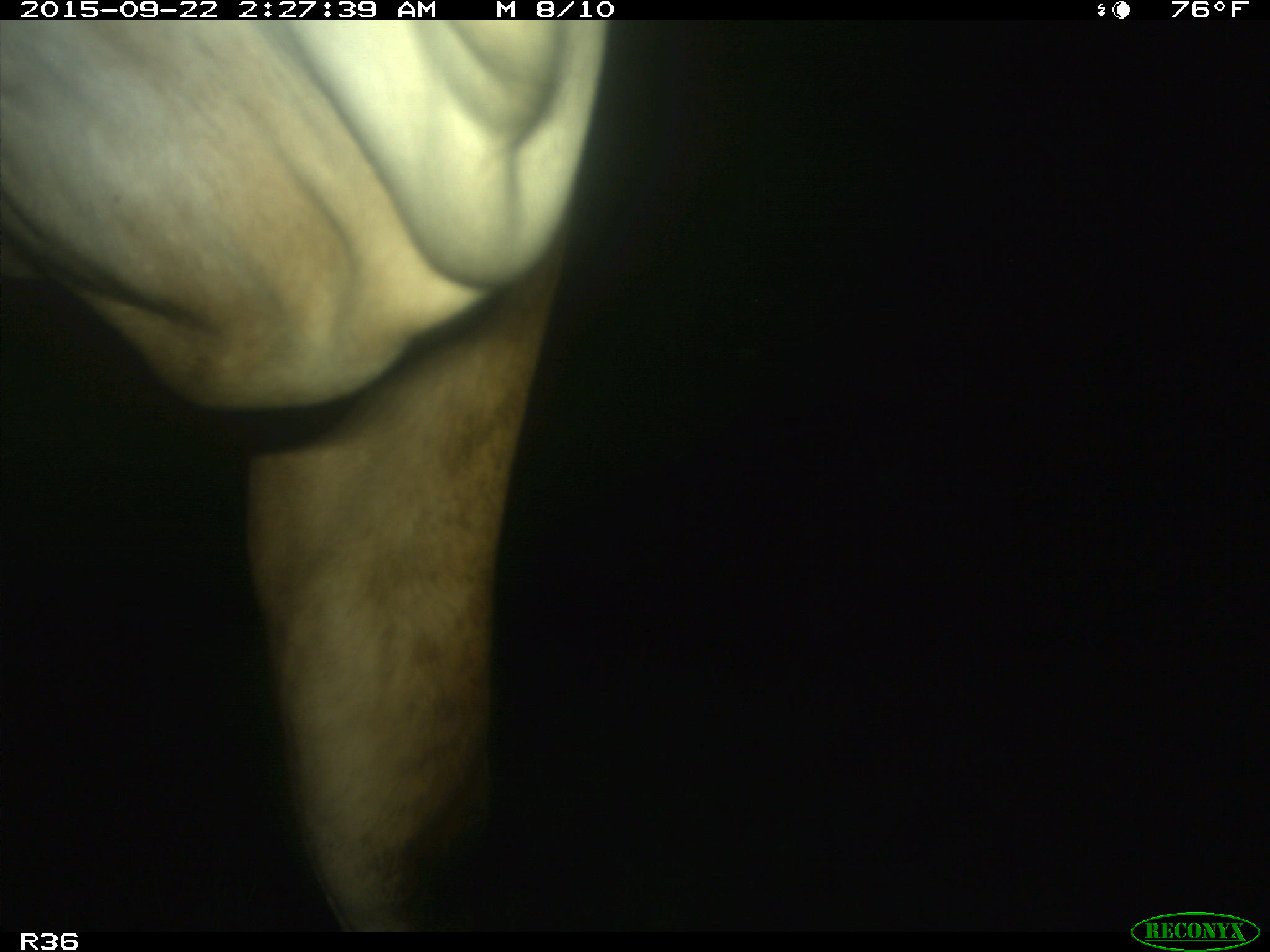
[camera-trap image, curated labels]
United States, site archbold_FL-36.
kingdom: Animalia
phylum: Chordata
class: Mammalia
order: Artiodactyla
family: Bovidae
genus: Bos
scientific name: Bos taurus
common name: domestic cow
Bos taurus (domestic cow).